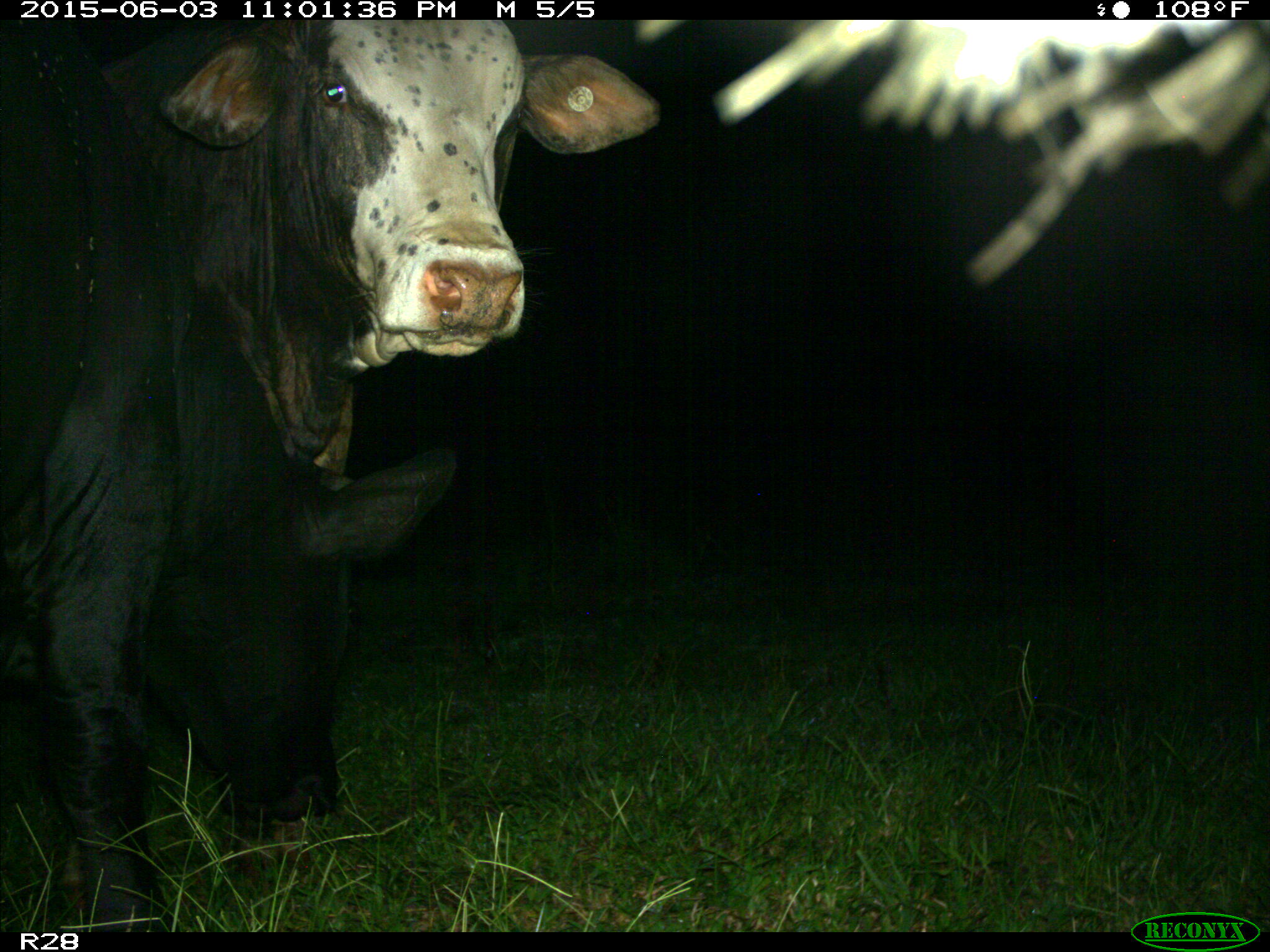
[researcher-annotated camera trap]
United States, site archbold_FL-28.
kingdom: Animalia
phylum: Chordata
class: Mammalia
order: Artiodactyla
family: Bovidae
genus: Bos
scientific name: Bos taurus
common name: domestic cow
Bos taurus (domestic cow).